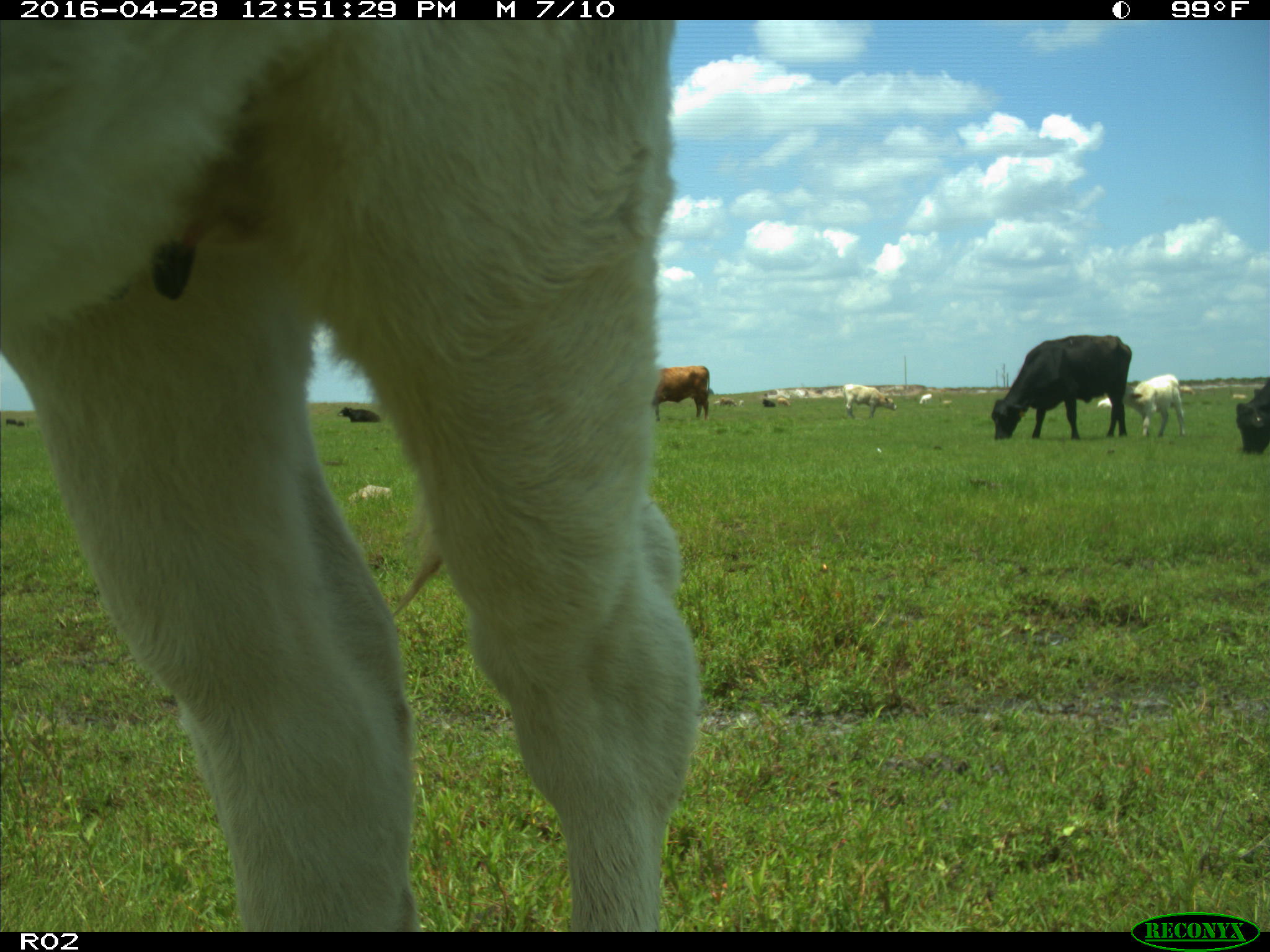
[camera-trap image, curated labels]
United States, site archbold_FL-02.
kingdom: Animalia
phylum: Chordata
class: Mammalia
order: Artiodactyla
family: Bovidae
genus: Bos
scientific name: Bos taurus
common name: domestic cow